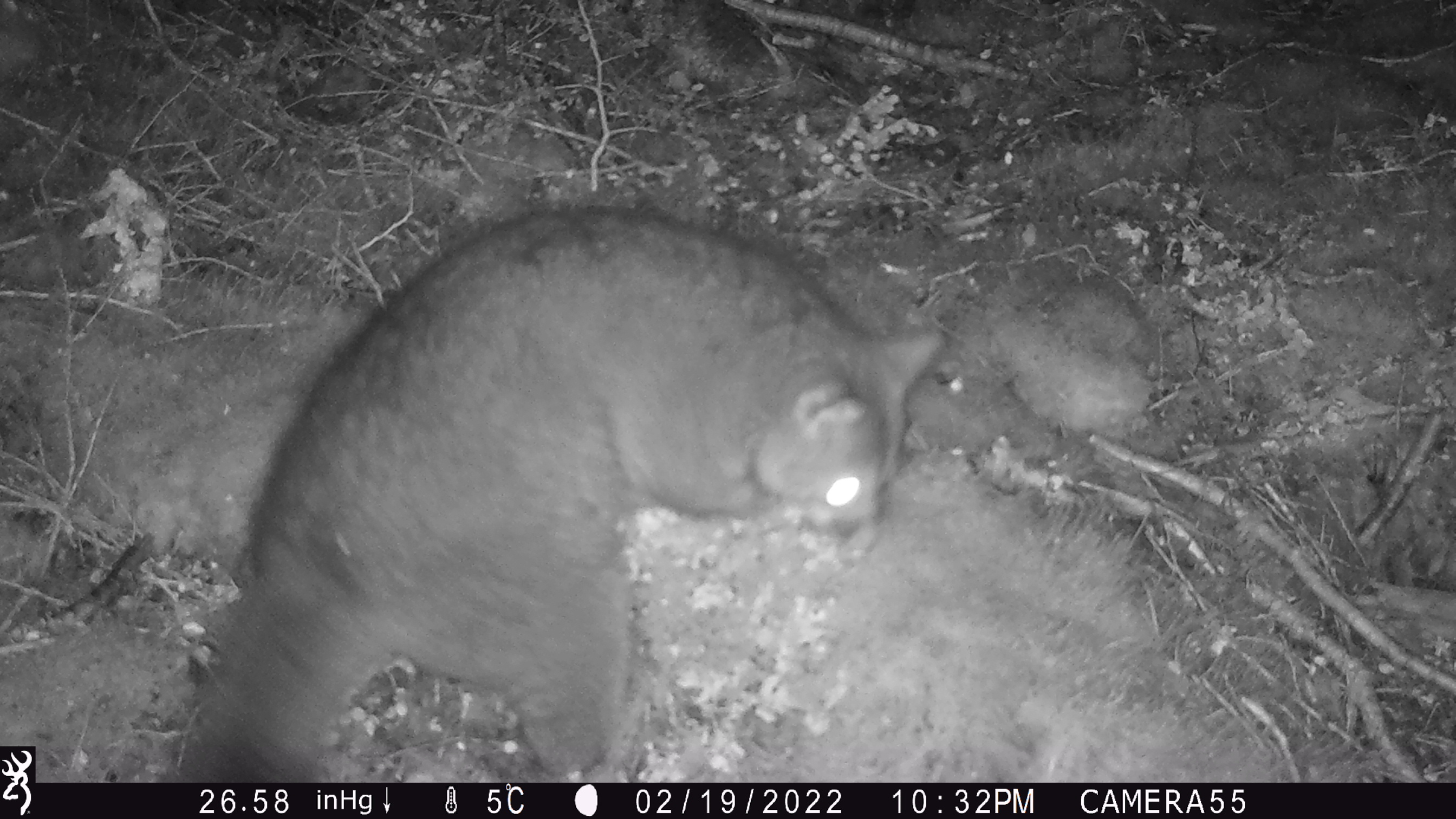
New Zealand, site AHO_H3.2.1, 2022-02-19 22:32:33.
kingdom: Animalia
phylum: Chordata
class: Mammalia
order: Diprotodontia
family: Phalangeridae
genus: Trichosurus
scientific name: Trichosurus vulpecula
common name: common brushtail possum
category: possum